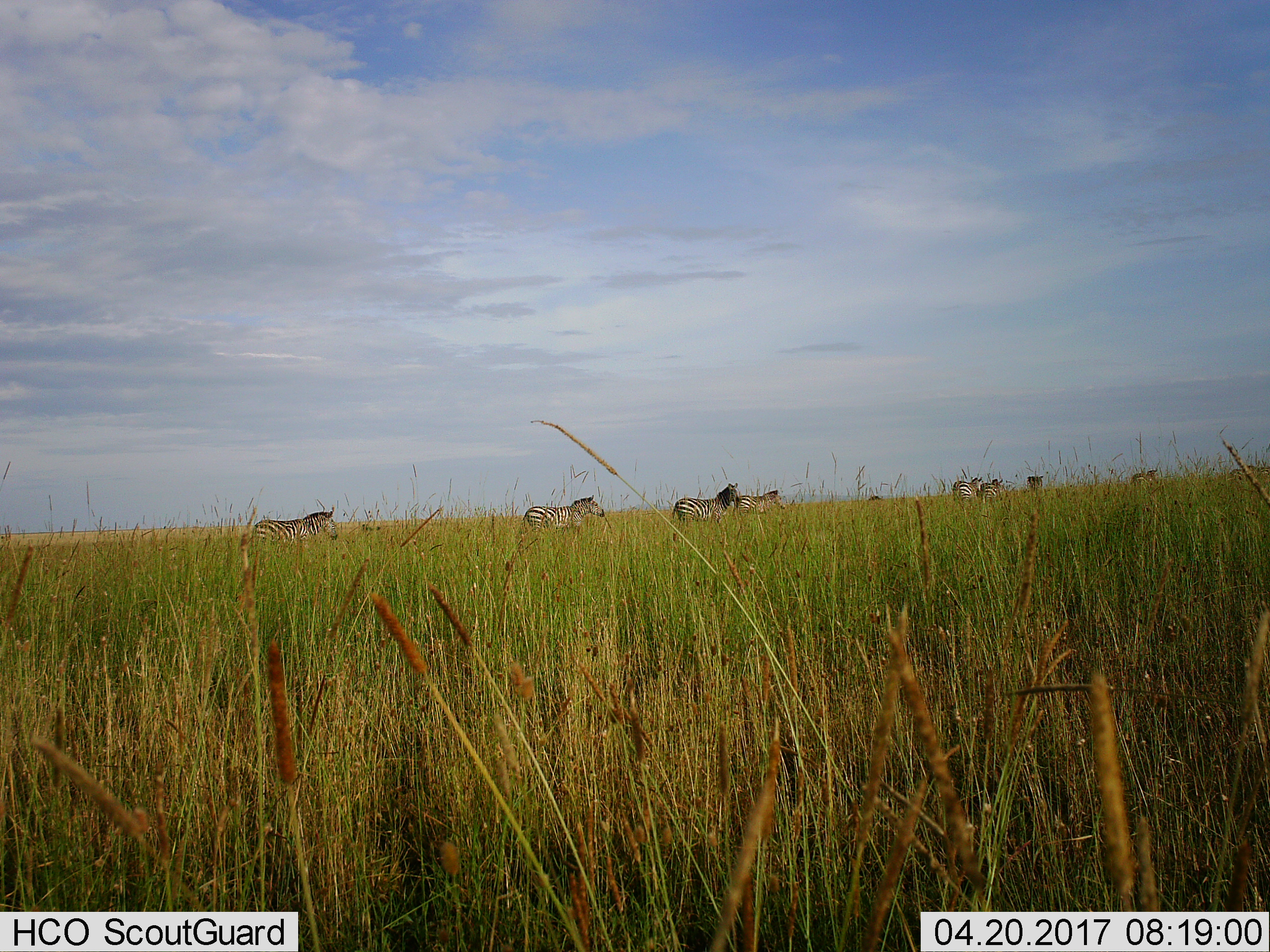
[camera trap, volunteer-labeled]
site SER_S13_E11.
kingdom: Animalia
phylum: Chordata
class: Mammalia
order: Perissodactyla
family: Equidae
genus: Equus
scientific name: Equus quagga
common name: plains zebra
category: zebraplains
Zebraplains (plains zebra) (Equus quagga), count 9. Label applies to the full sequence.